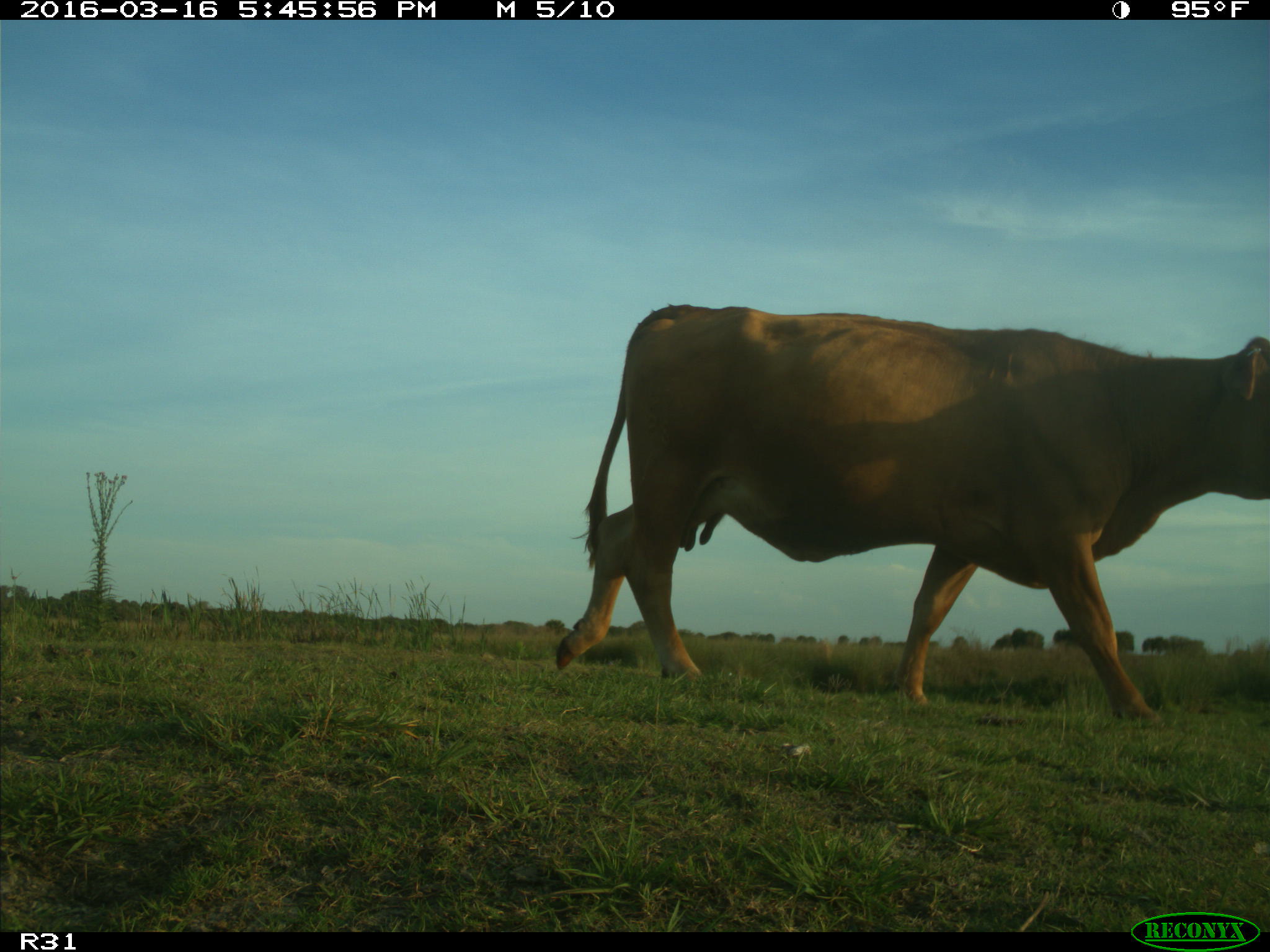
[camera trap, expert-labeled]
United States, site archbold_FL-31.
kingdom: Animalia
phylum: Chordata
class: Mammalia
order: Artiodactyla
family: Bovidae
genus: Bos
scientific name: Bos taurus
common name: domestic cow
Bos taurus (domestic cow).